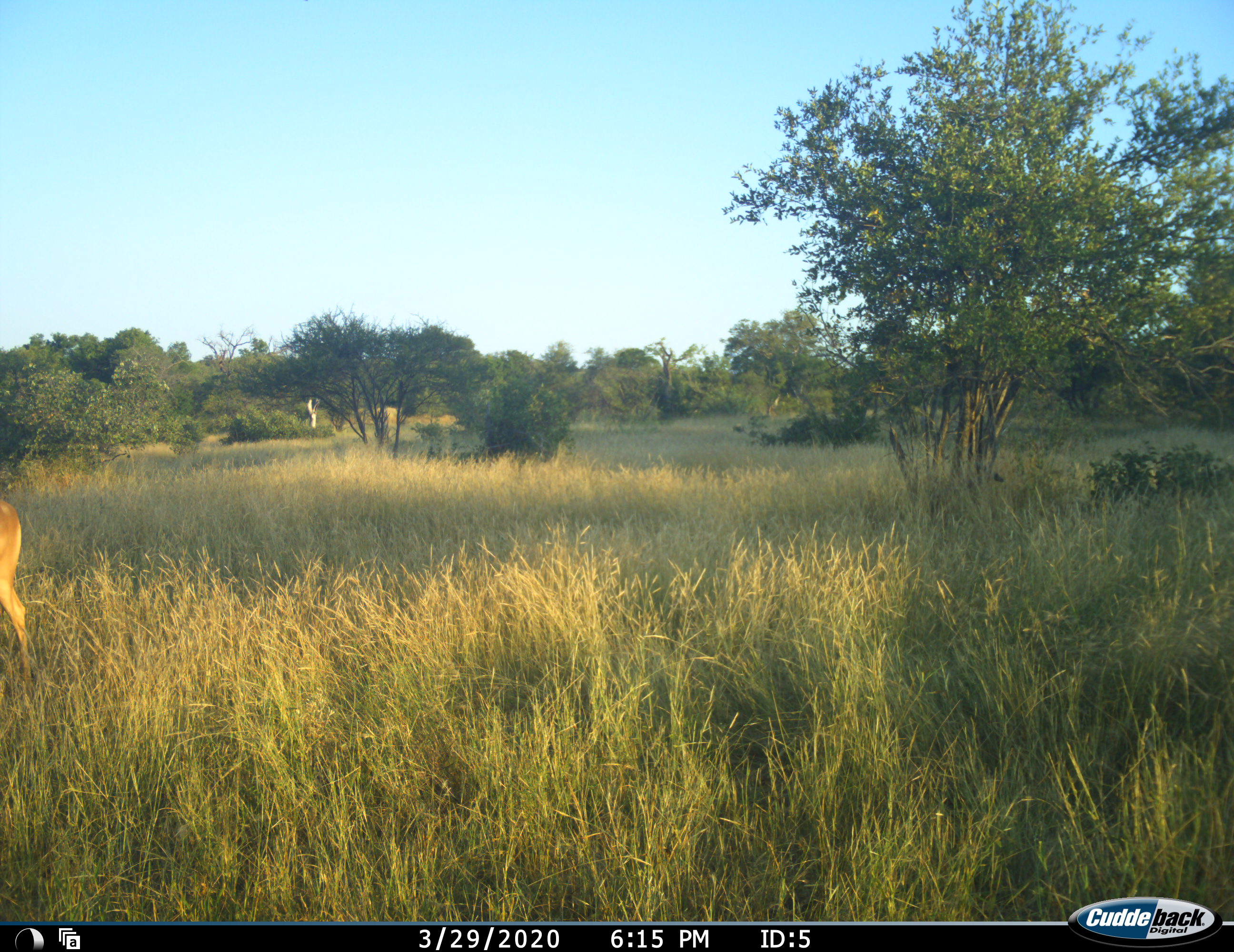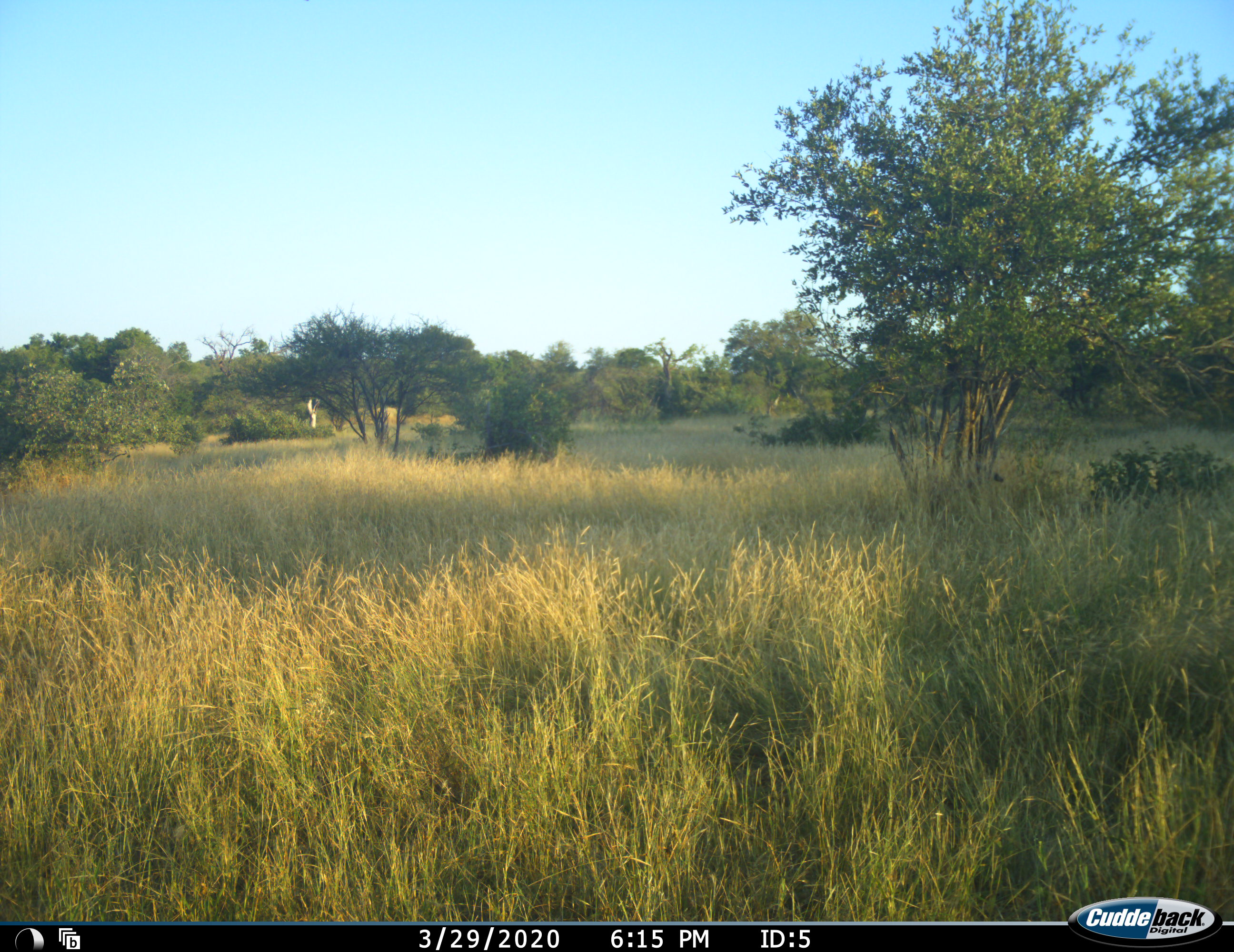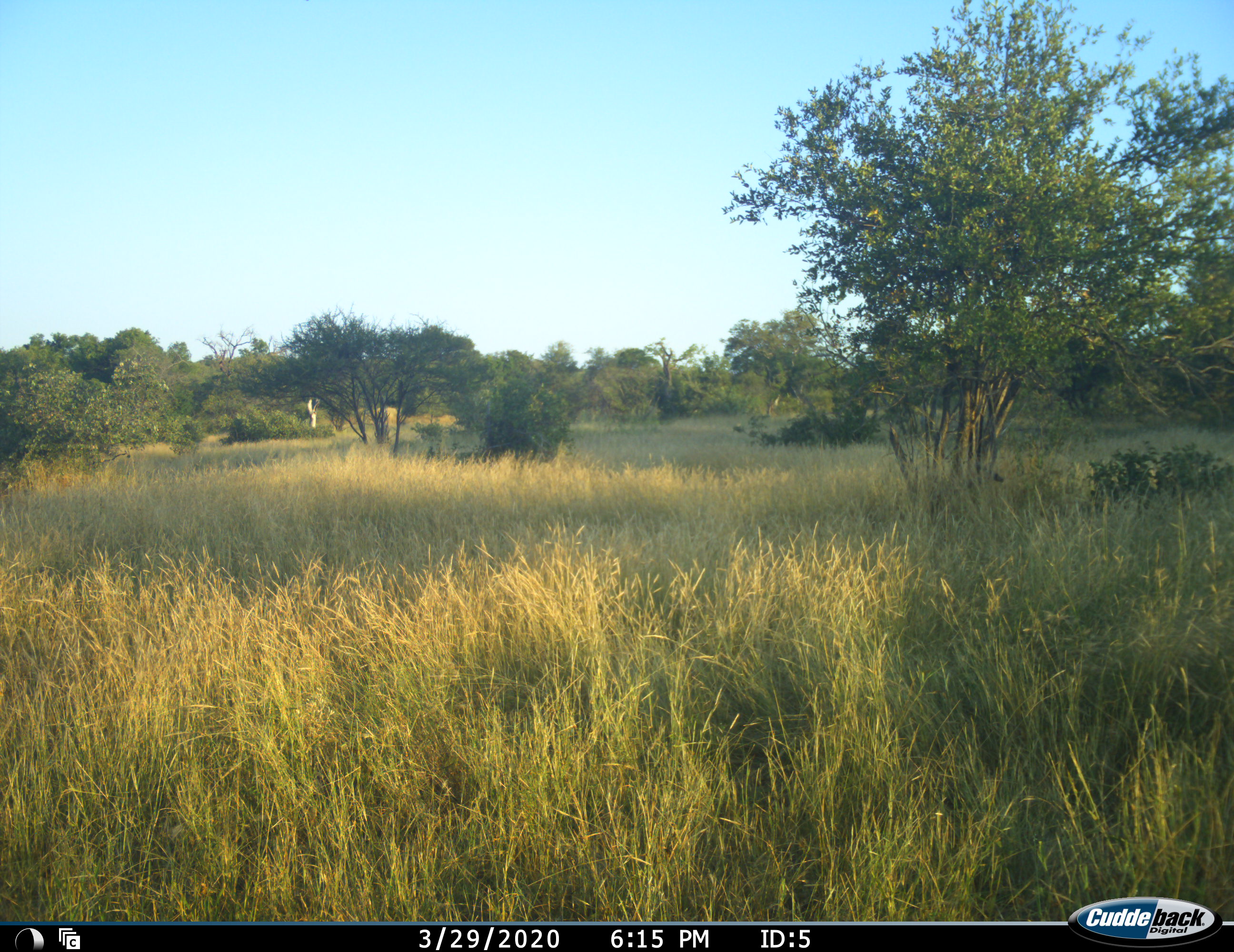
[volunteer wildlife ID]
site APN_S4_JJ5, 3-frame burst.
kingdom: Animalia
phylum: Chordata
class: Mammalia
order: Artiodactyla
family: Bovidae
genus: Aepyceros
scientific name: Aepyceros melampus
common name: impala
Impala (Aepyceros melampus), count 1. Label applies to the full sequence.